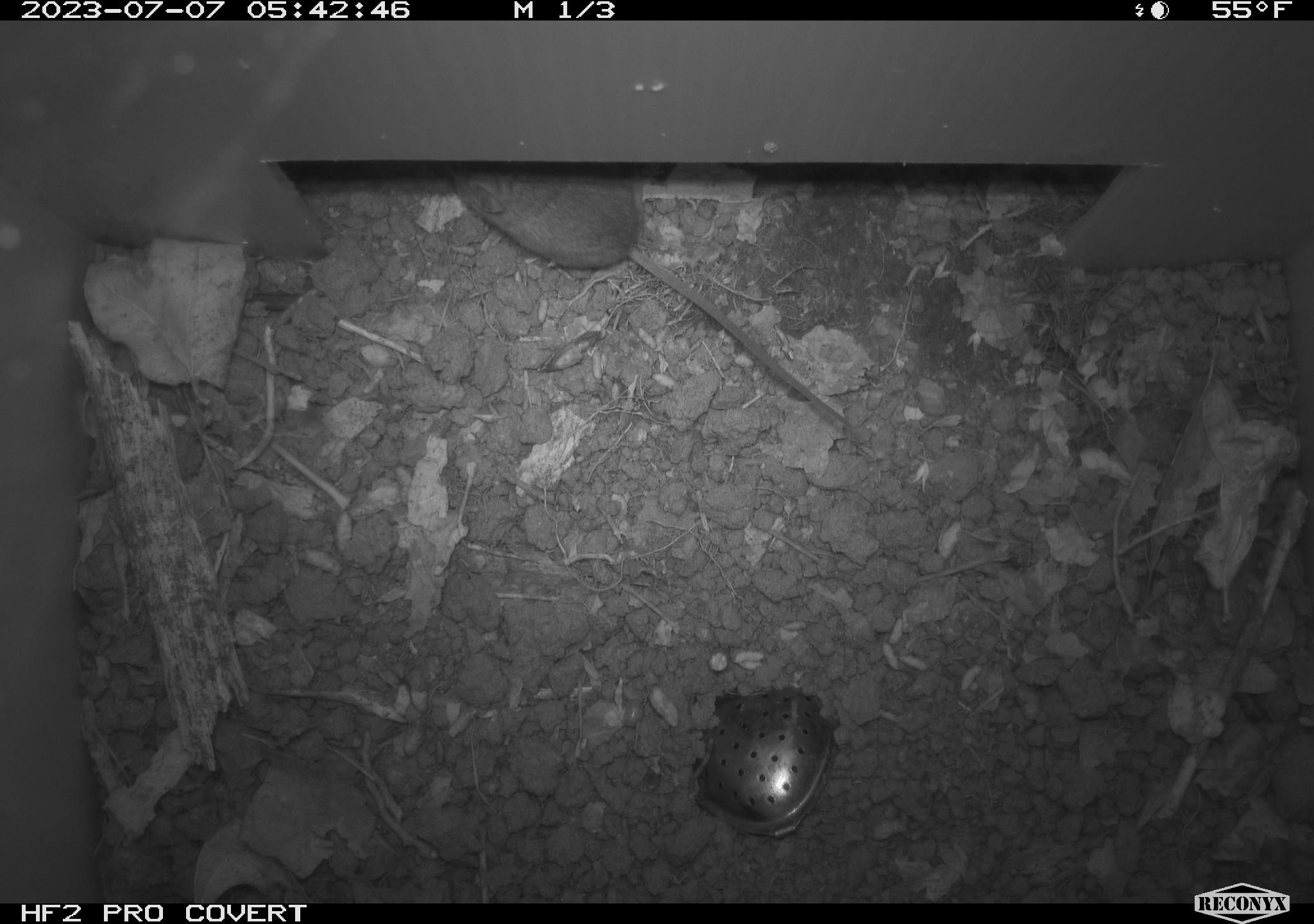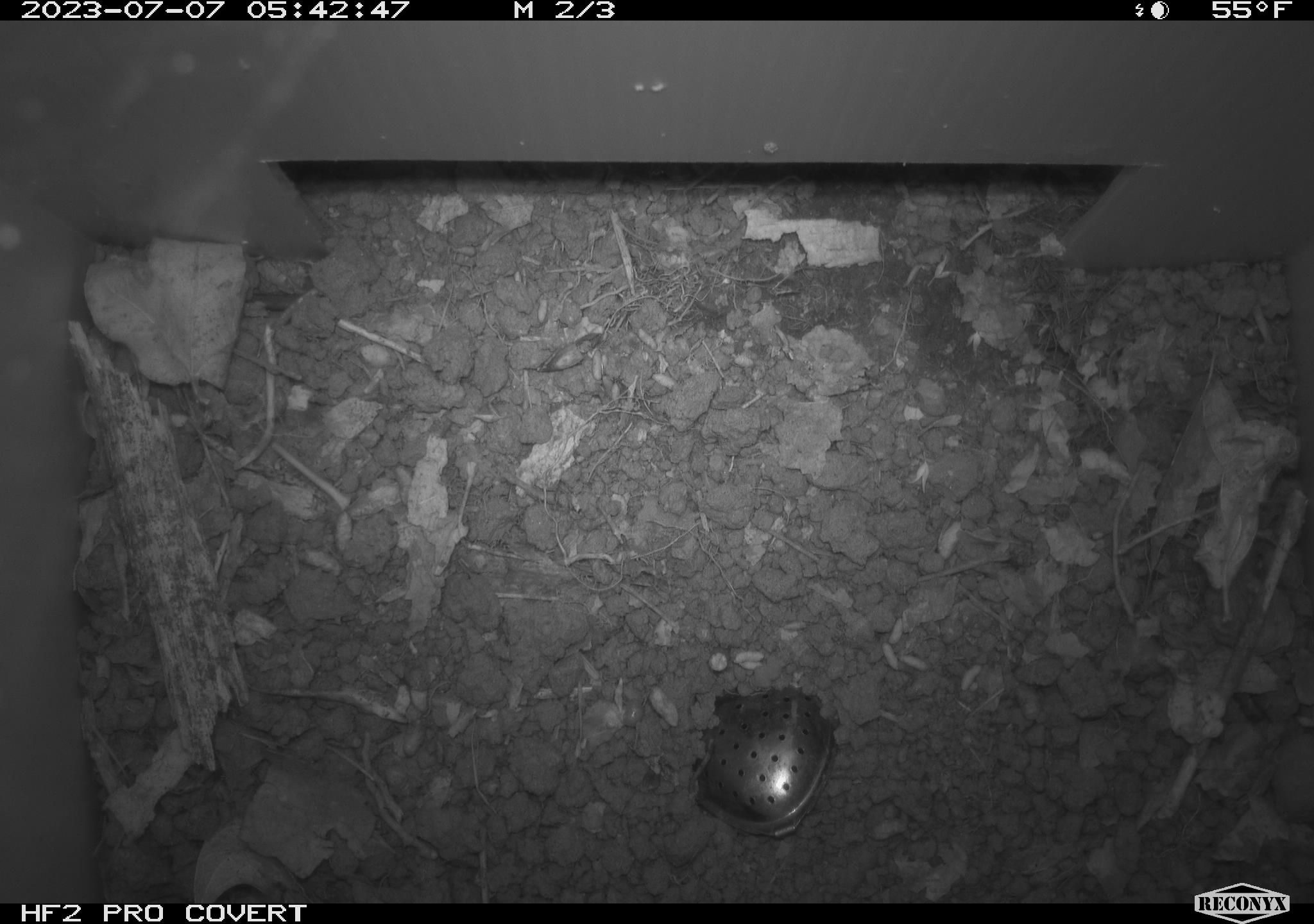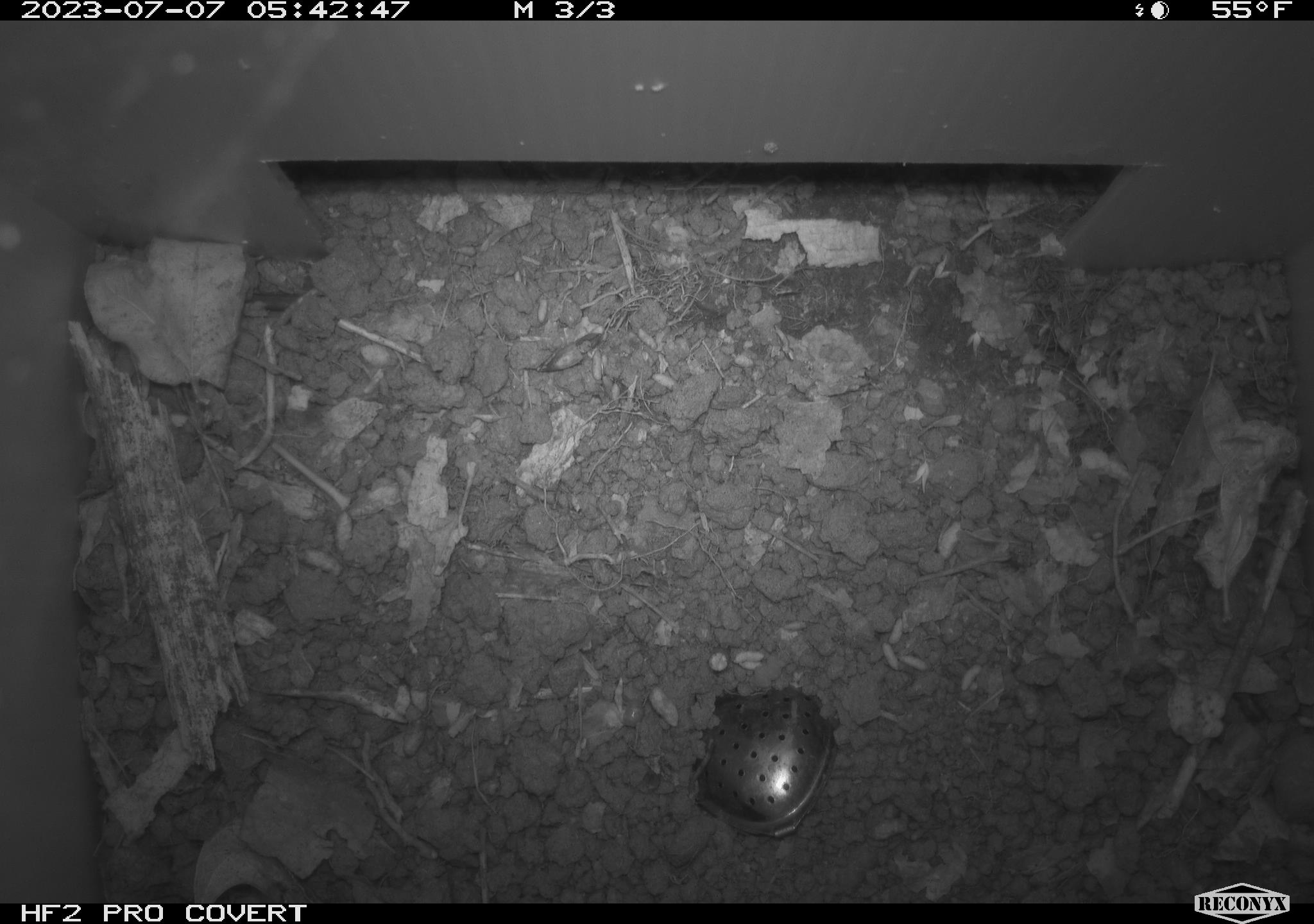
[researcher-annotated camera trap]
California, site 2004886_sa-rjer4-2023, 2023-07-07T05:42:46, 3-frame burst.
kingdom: Animalia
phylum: Chordata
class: Mammalia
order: Rodentia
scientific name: Rodentia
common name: mouse species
Mouse species (Rodentia).